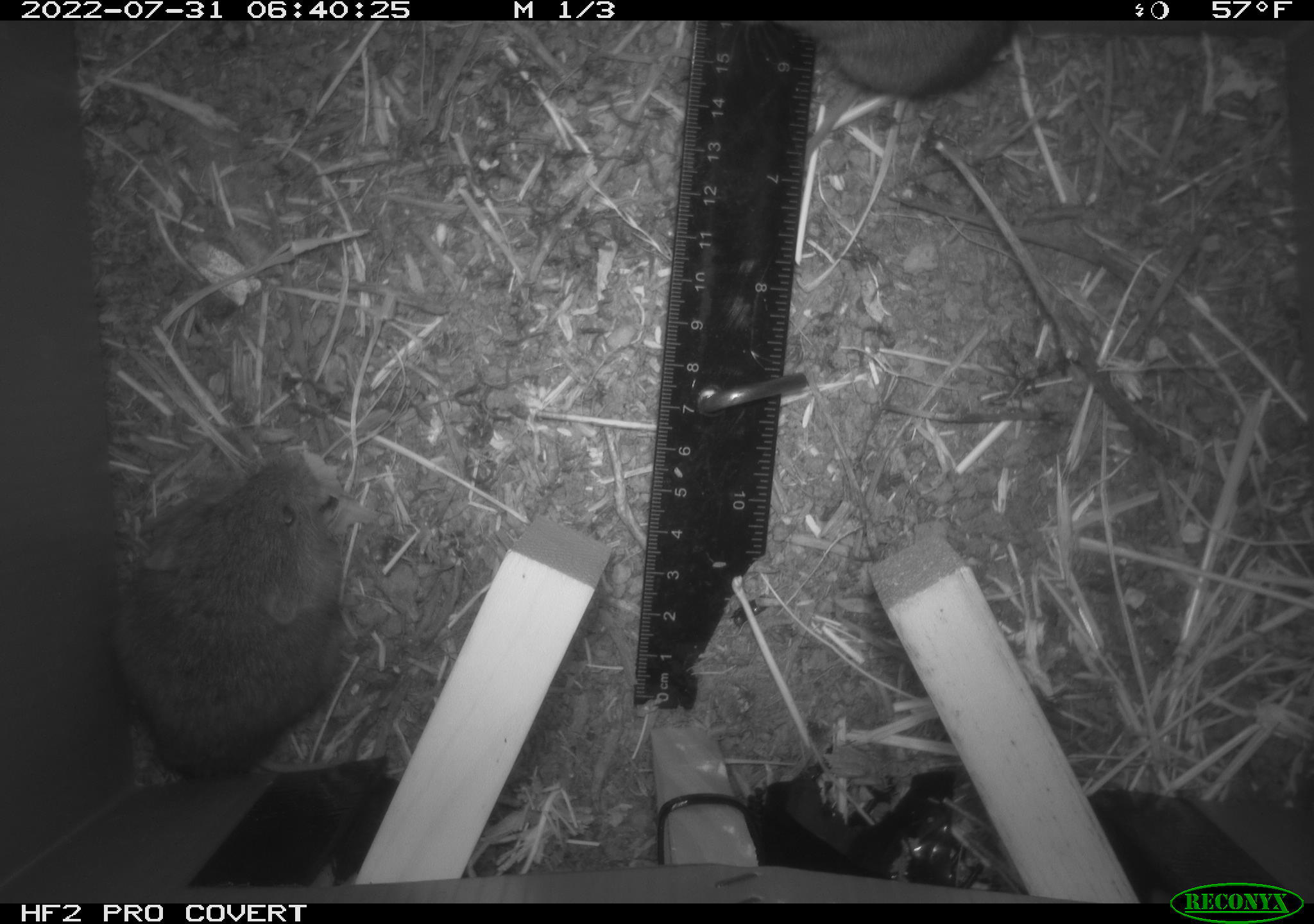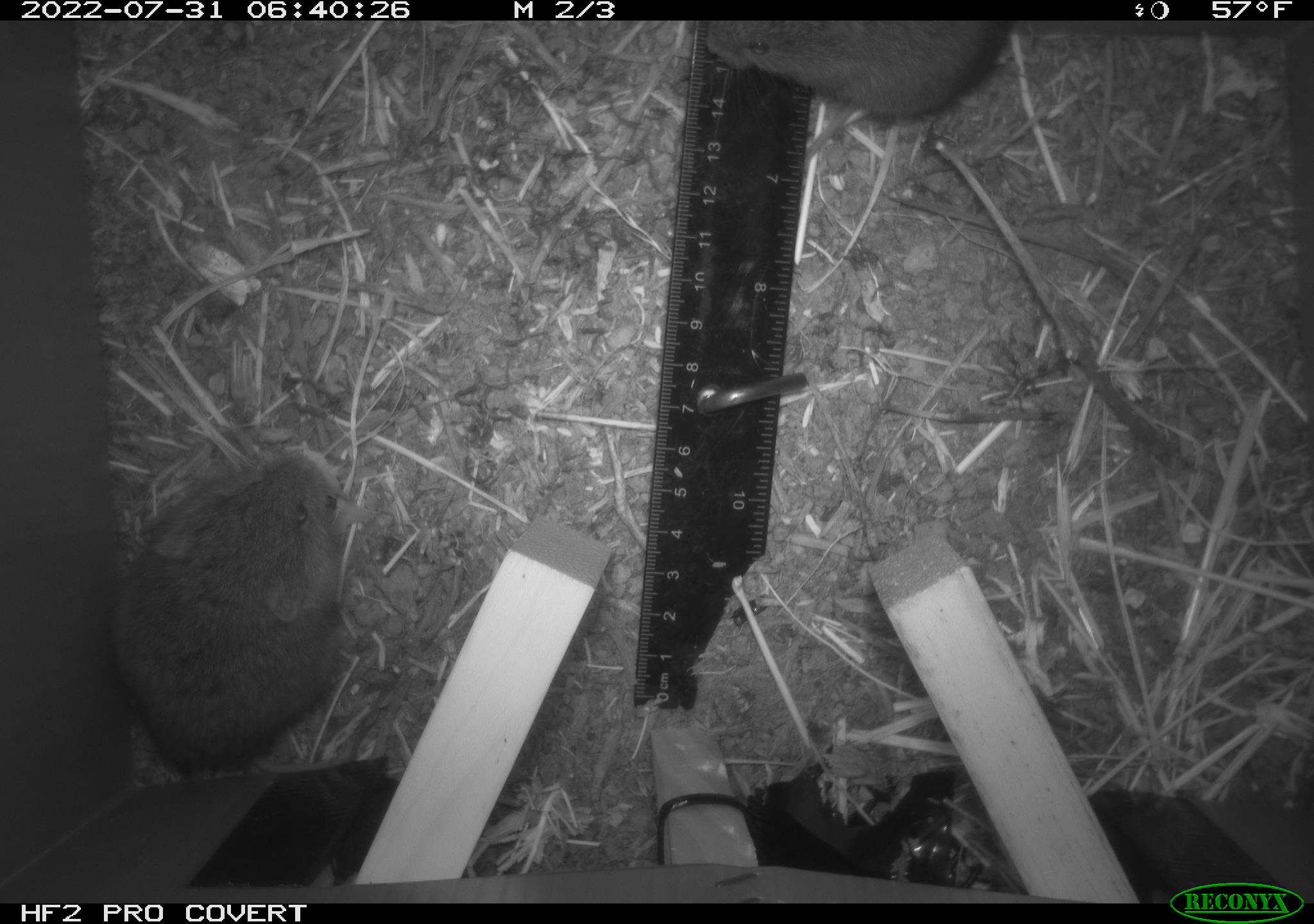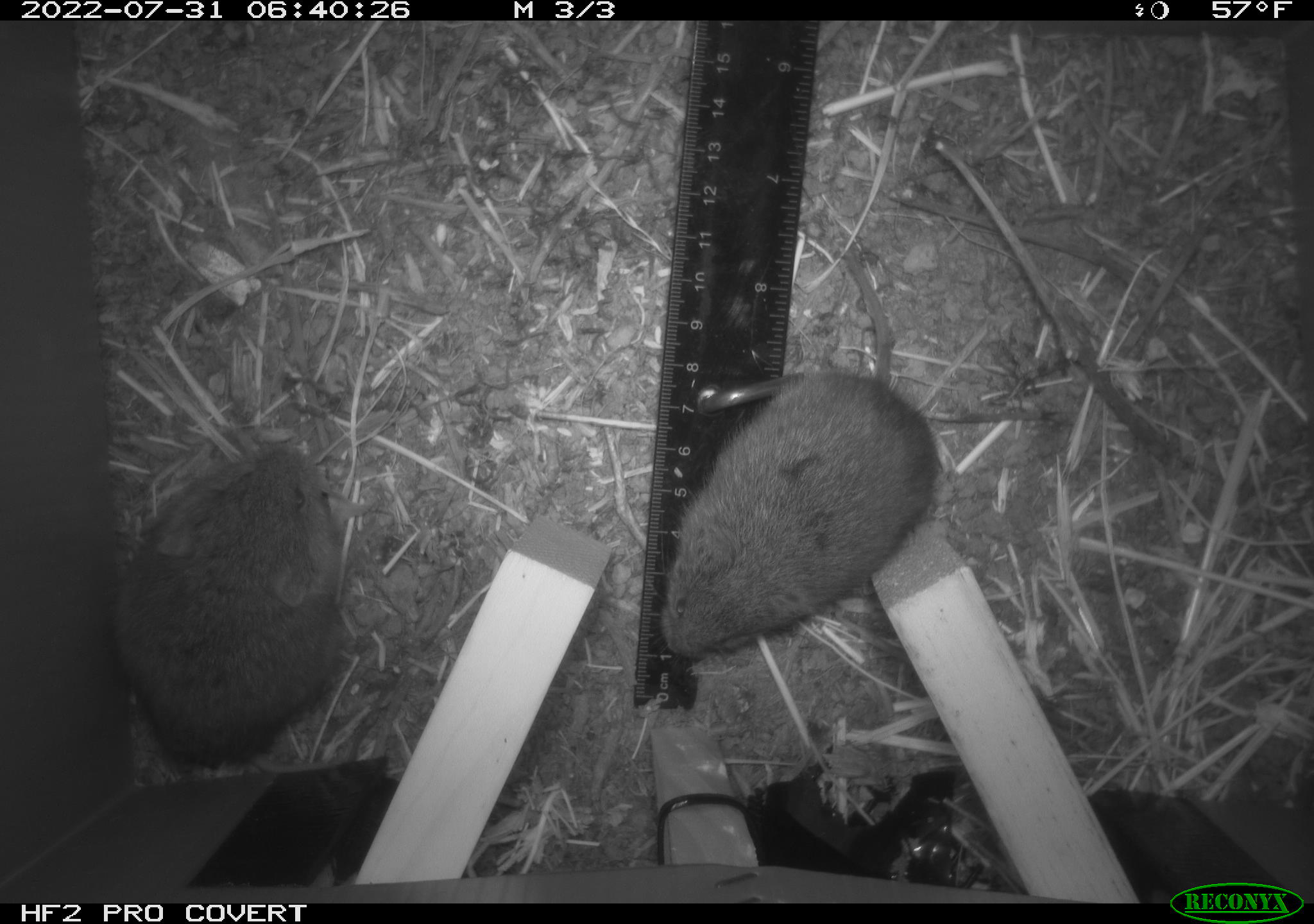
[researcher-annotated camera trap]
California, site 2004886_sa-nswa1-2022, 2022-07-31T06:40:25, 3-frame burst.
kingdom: Animalia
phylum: Chordata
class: Mammalia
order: Rodentia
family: Cricetidae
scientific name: Cricetidae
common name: hamsters, voles, lemmings, and allies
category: cricetidae family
Cricetidae family (hamsters, voles, lemmings, and allies) (Cricetidae).